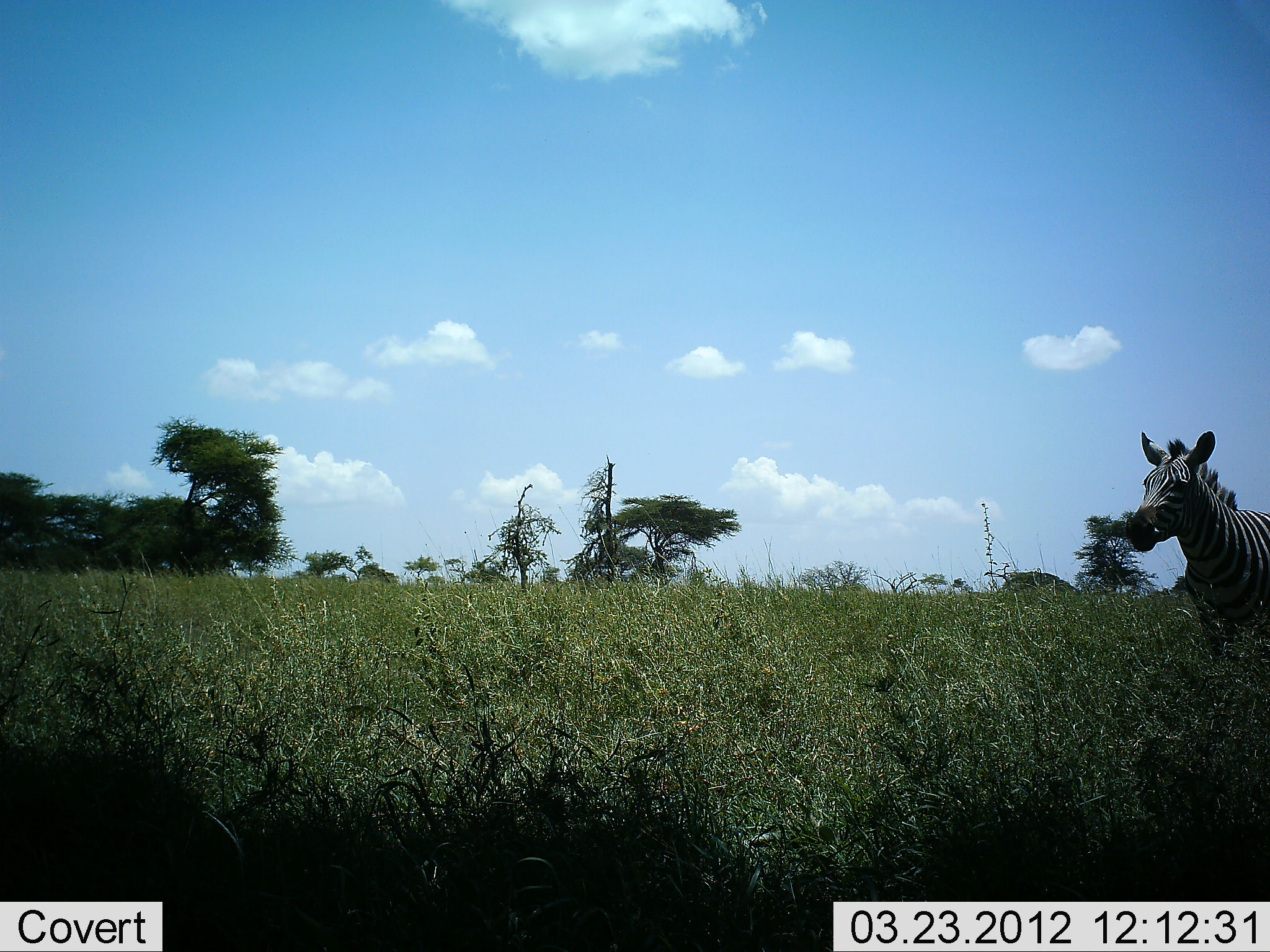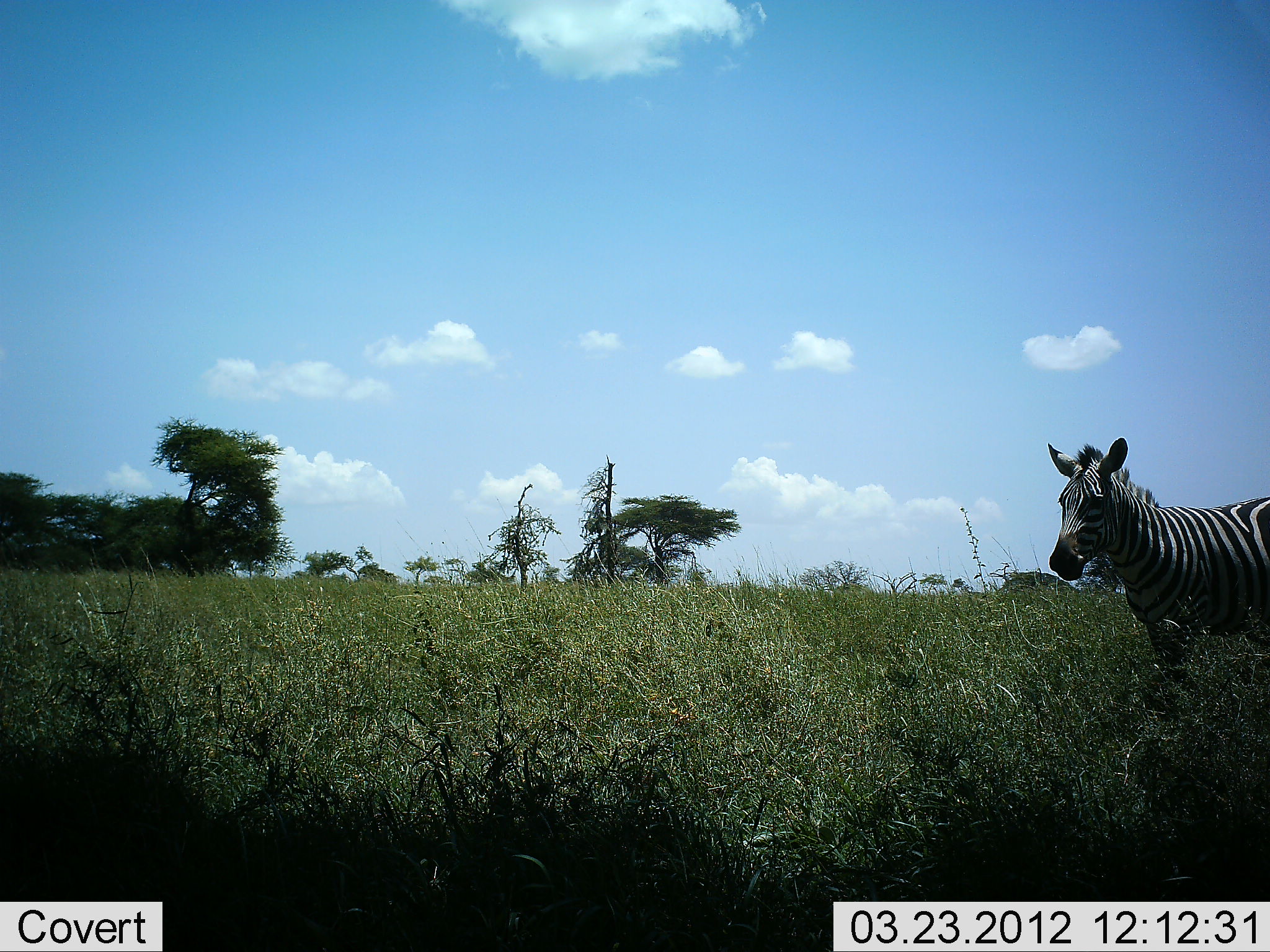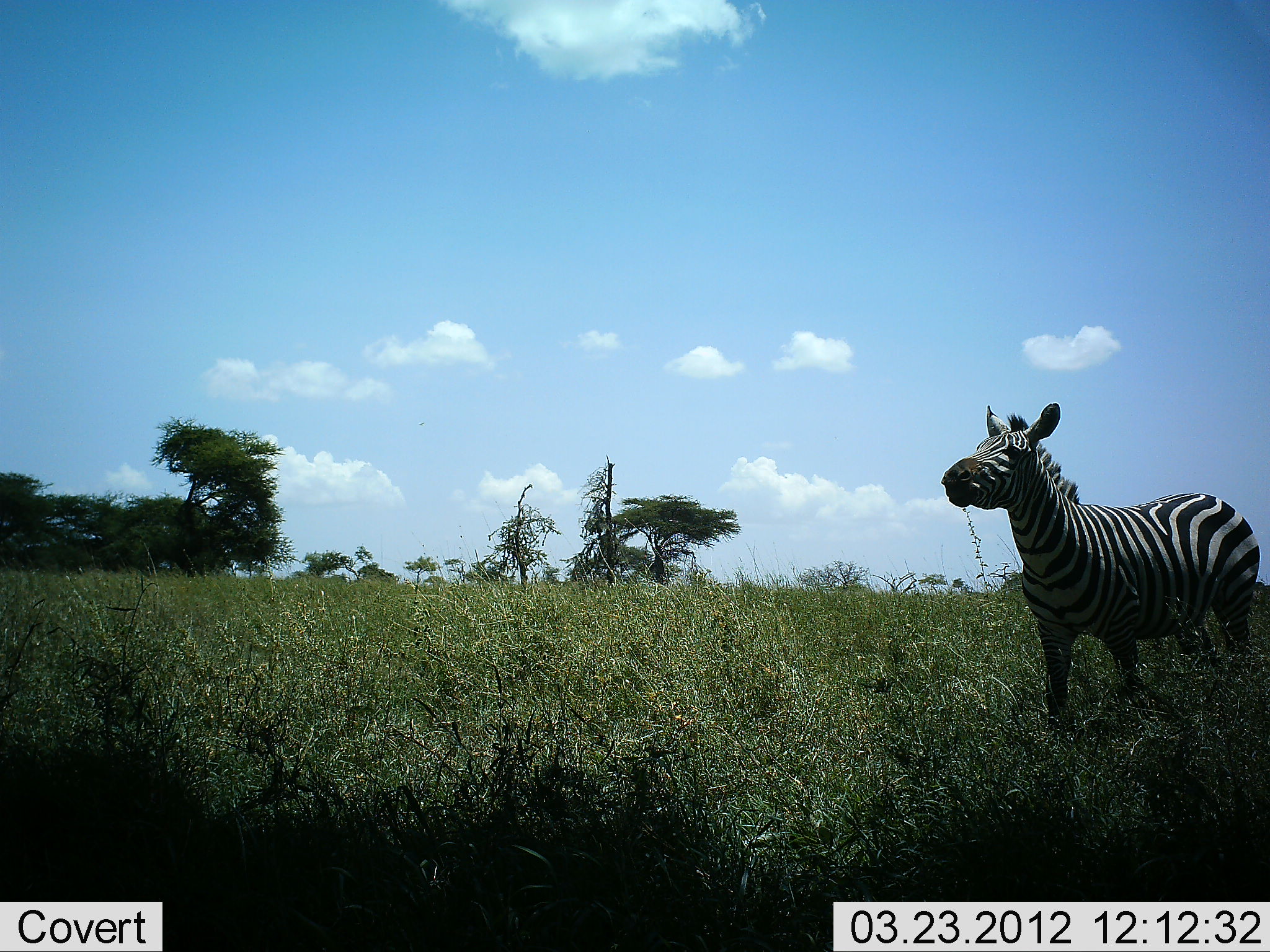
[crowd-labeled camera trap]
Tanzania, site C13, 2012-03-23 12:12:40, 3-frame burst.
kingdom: Animalia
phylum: Chordata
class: Mammalia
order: Perissodactyla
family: Equidae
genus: Equus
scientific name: Equus quagga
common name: plains zebra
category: zebra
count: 1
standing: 7%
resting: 0%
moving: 93%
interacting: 0%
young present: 0%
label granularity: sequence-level